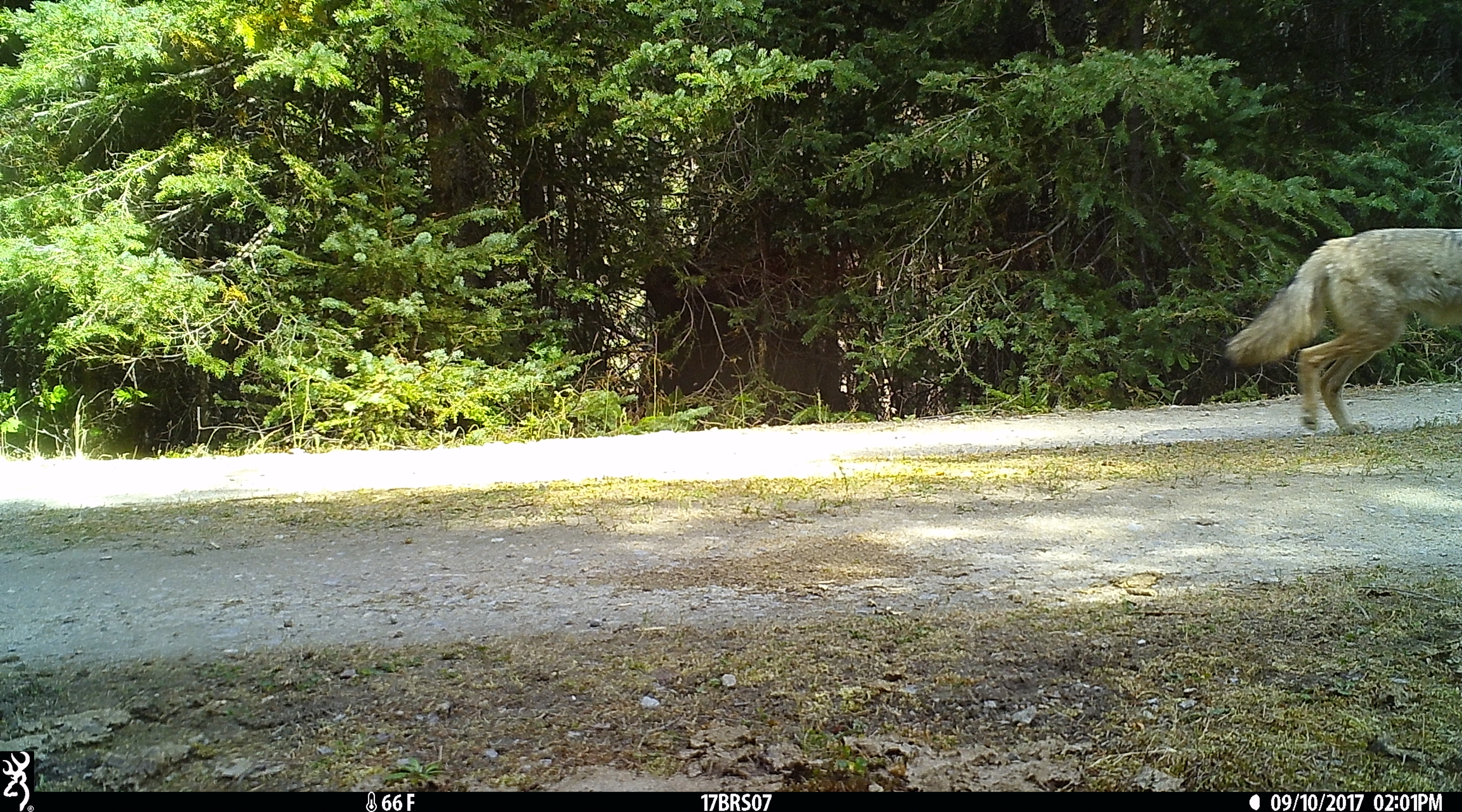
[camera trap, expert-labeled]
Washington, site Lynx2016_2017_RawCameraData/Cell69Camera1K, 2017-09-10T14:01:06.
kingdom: Animalia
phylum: Chordata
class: Mammalia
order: Carnivora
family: Canidae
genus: Canis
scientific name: Canis latrans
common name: coyote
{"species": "Canis latrans (coyote)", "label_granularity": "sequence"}